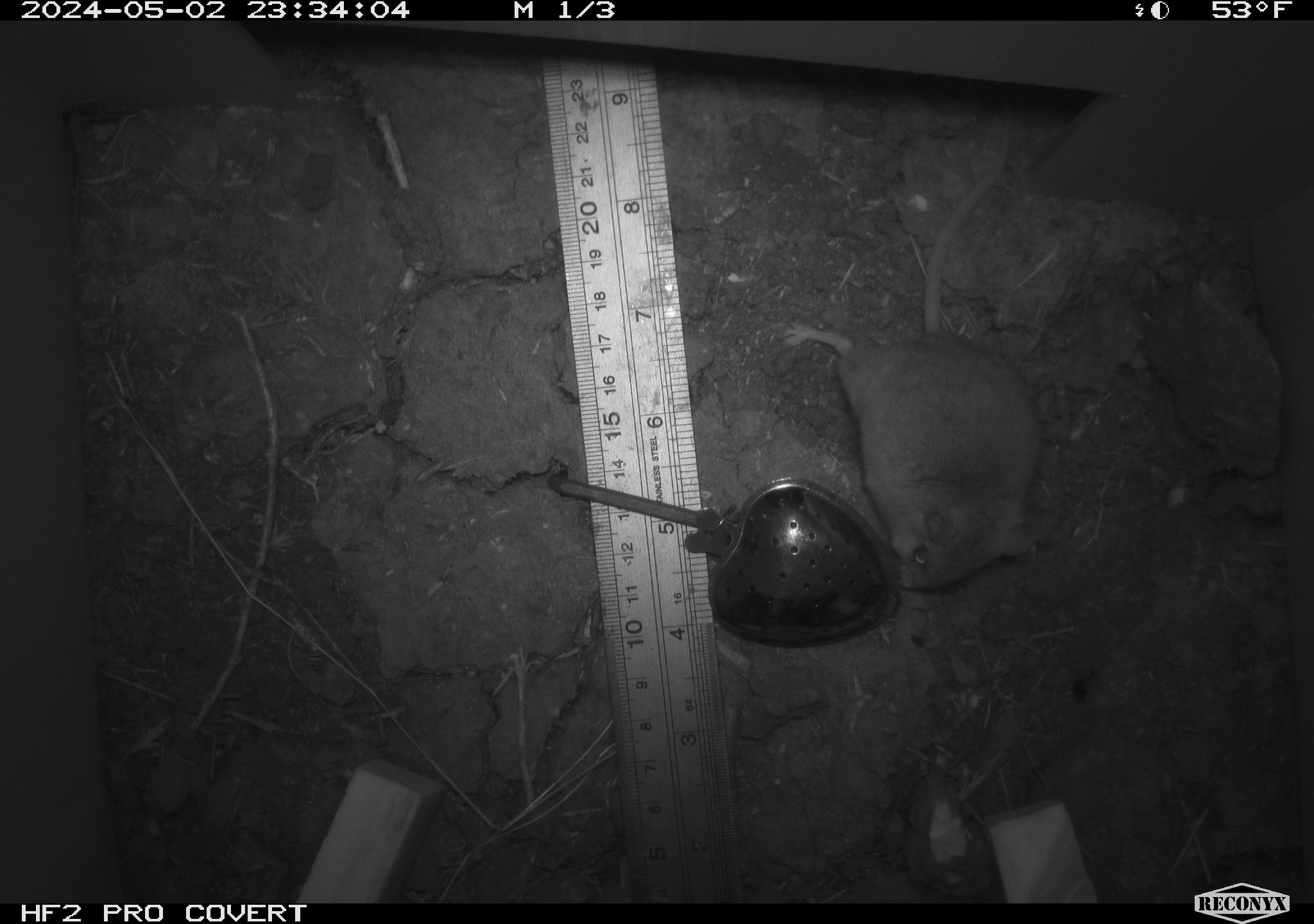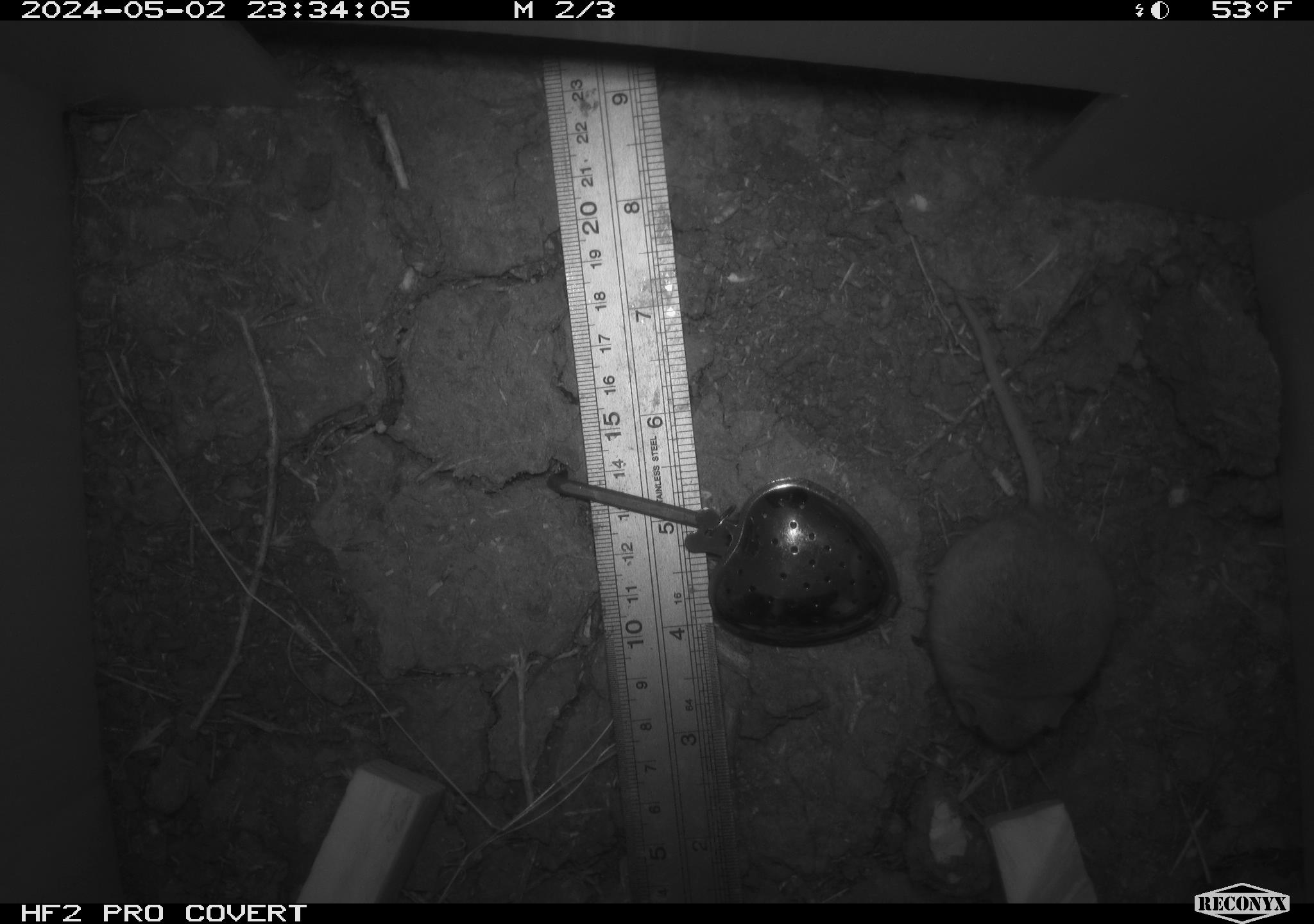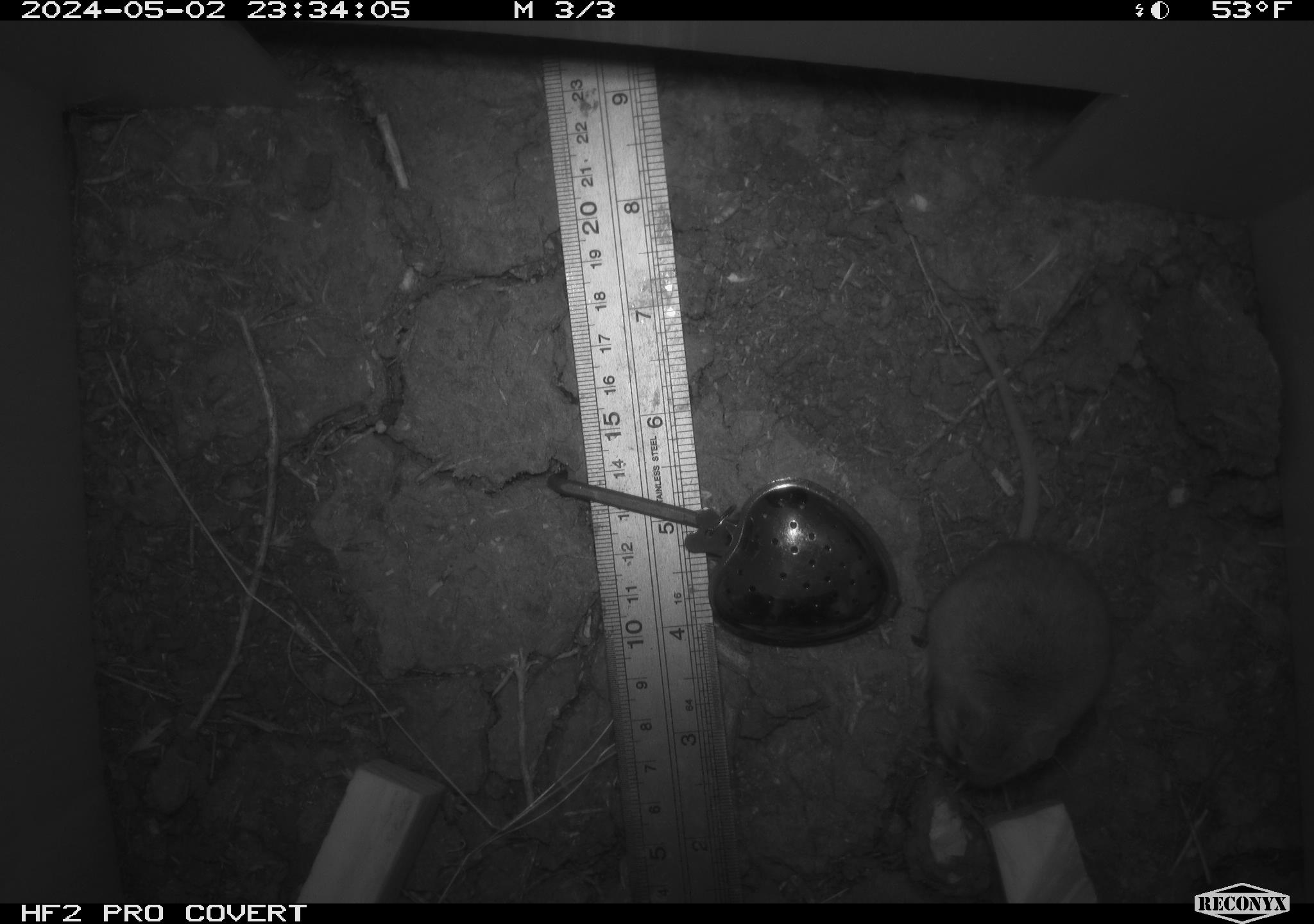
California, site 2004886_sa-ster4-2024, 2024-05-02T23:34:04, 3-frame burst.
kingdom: Animalia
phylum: Chordata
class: Mammalia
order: Rodentia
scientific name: Rodentia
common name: mouse species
Mouse species (Rodentia).